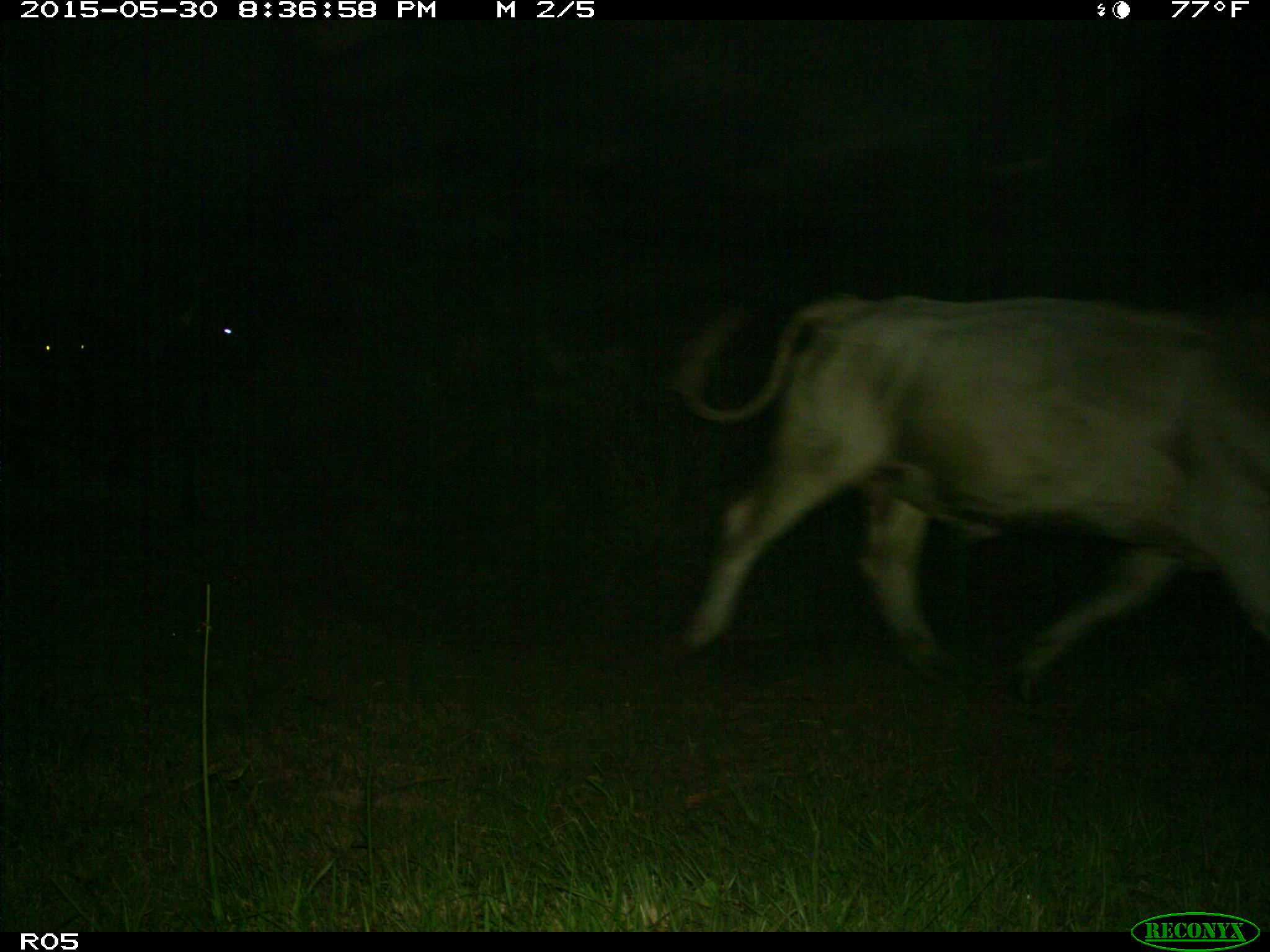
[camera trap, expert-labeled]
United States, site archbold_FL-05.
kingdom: Animalia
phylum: Chordata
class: Mammalia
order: Artiodactyla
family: Bovidae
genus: Bos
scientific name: Bos taurus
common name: domestic cow